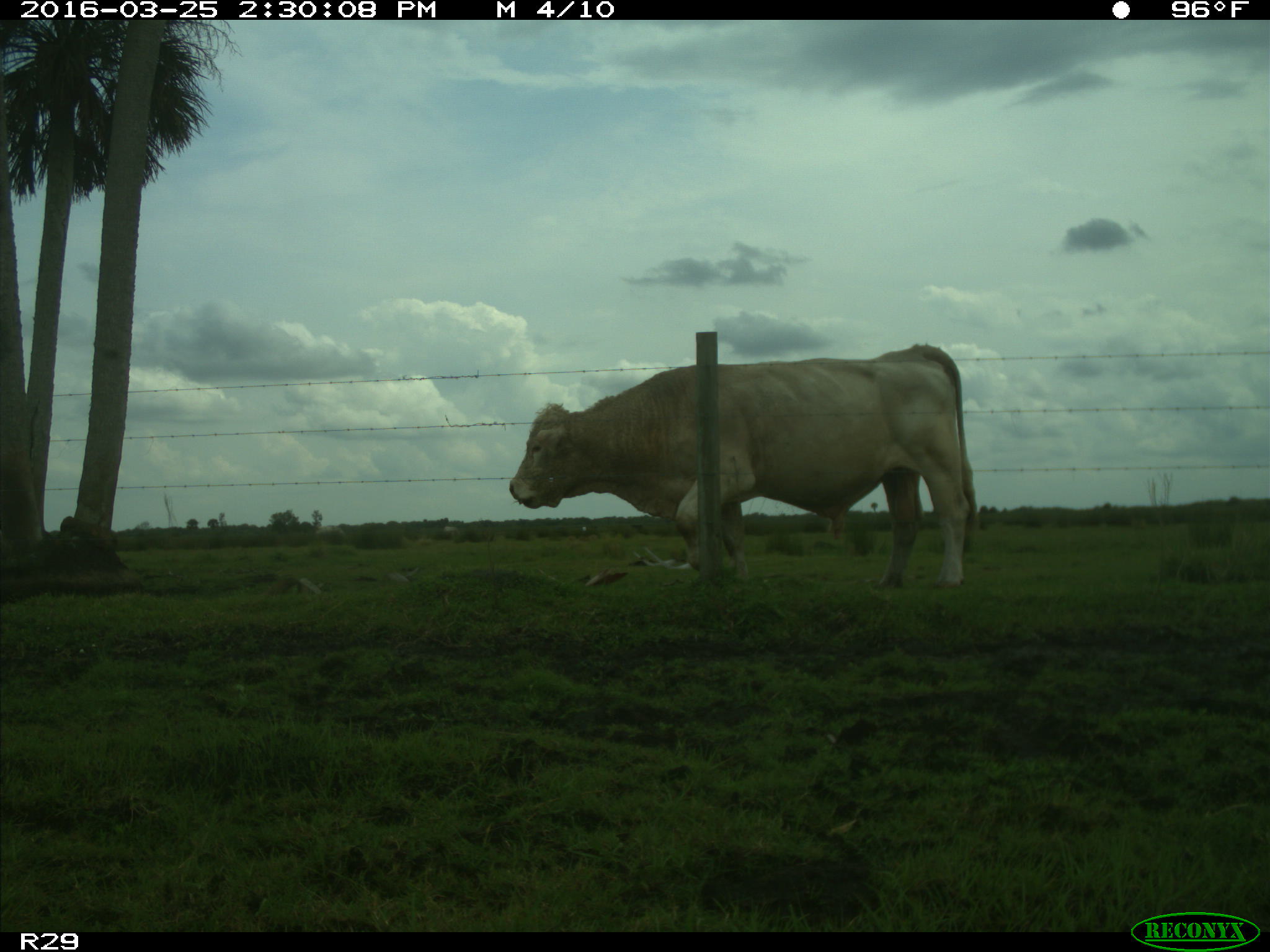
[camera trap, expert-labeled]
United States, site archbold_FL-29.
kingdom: Animalia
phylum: Chordata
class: Mammalia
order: Artiodactyla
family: Bovidae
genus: Bos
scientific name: Bos taurus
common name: domestic cow